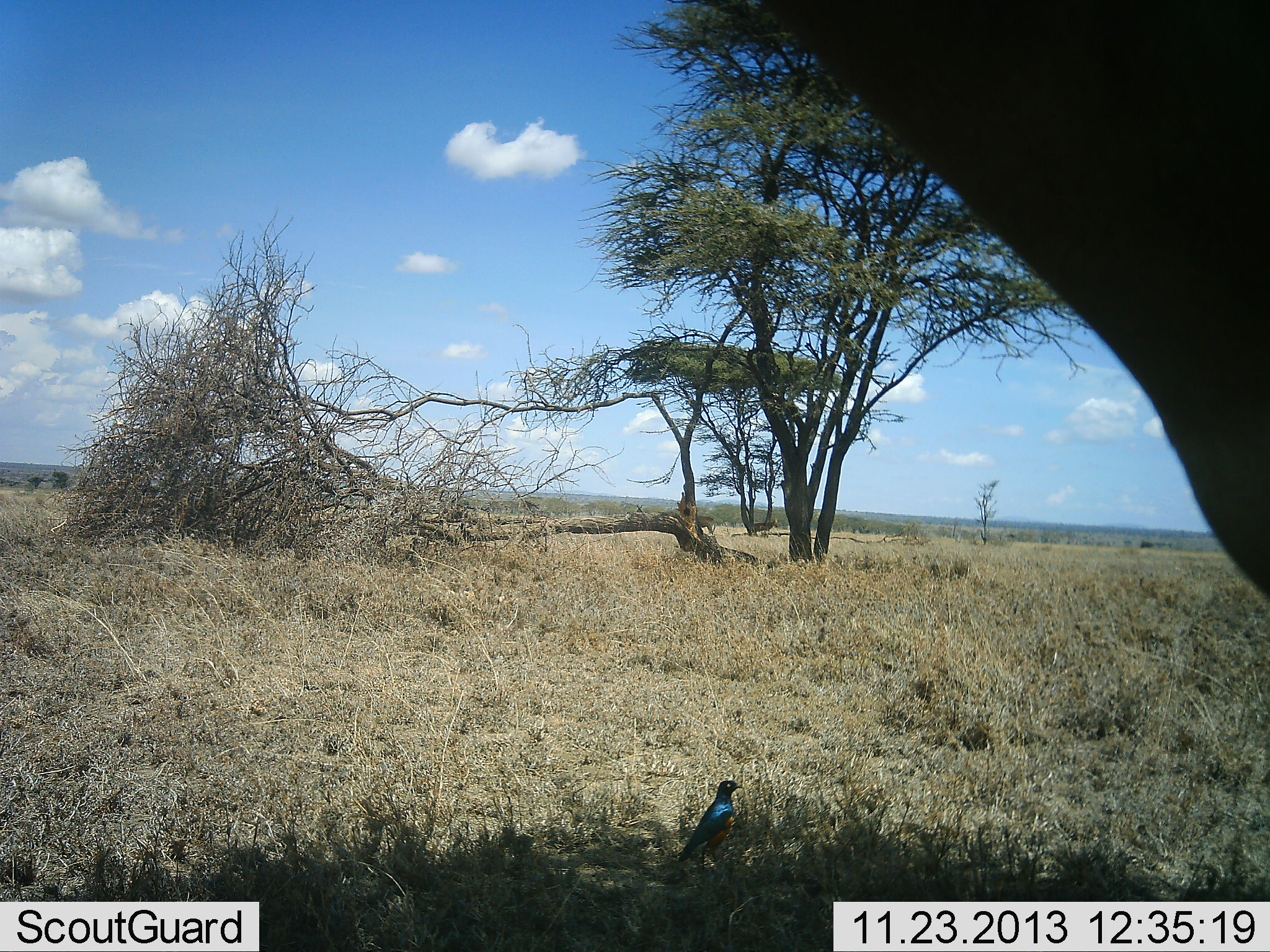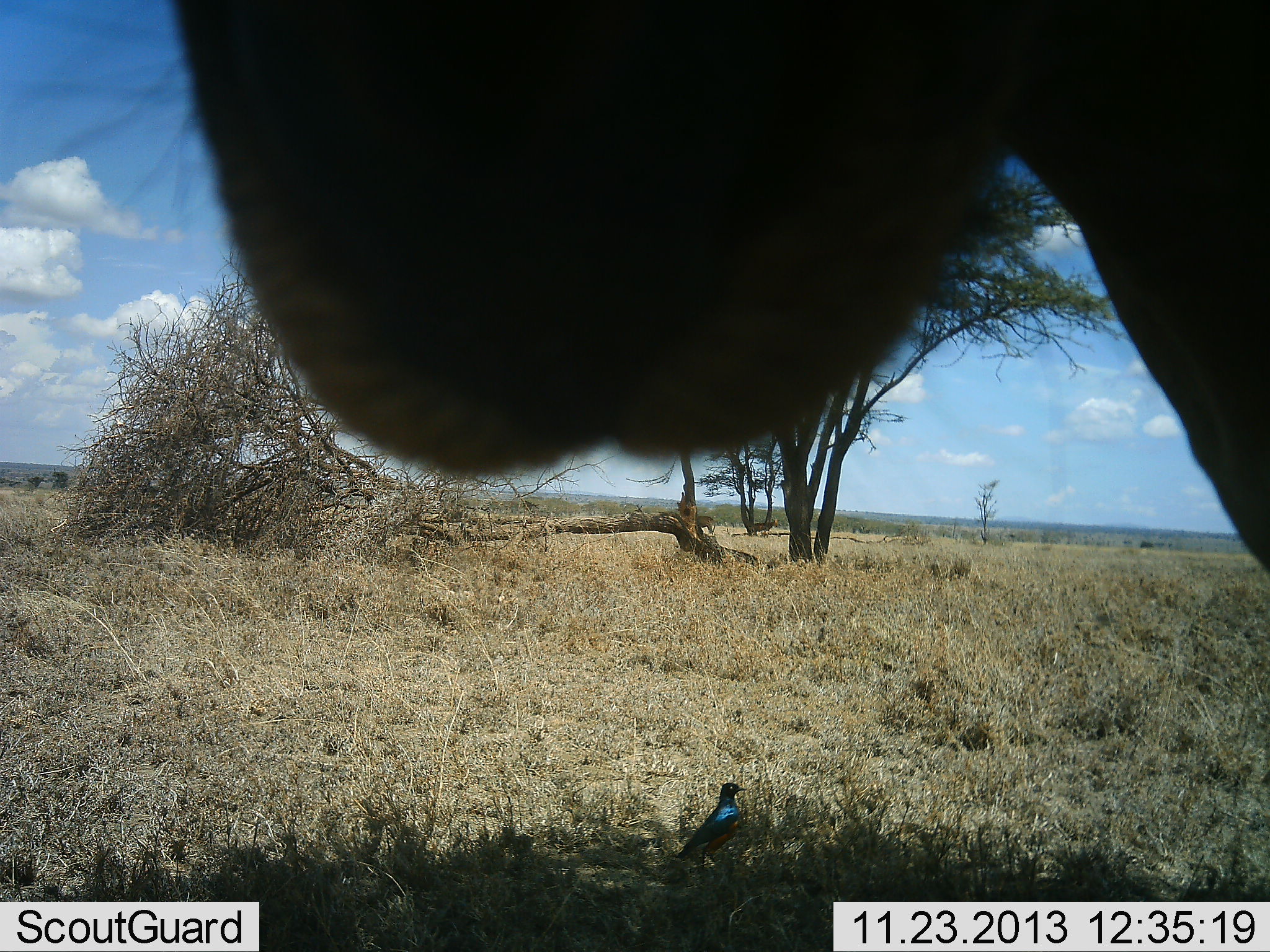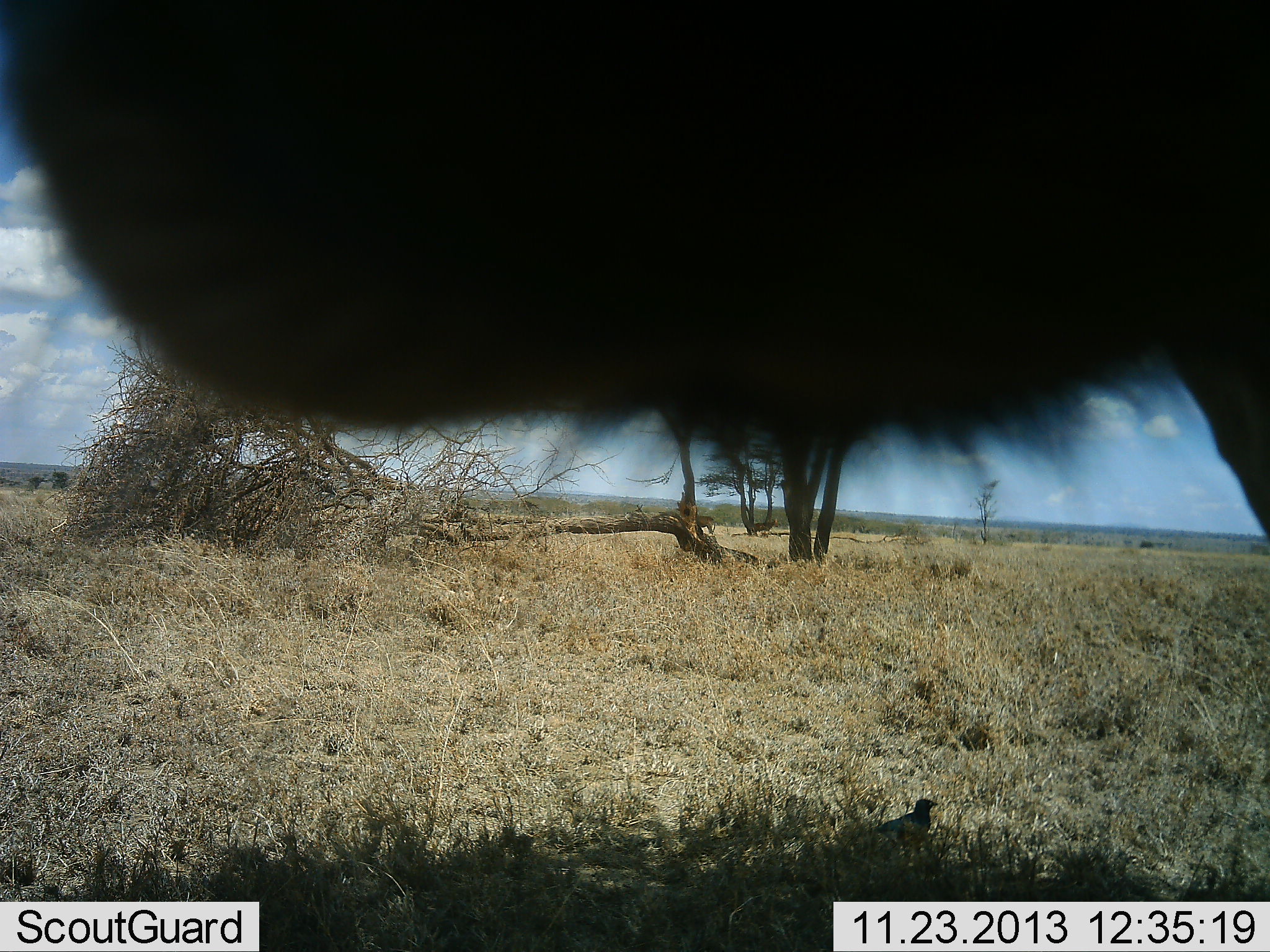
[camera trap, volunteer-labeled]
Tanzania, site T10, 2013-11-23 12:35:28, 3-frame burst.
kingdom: Animalia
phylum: Chordata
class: Aves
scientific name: Aves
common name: bird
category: otherbird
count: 1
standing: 63%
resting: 0%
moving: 47%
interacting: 0%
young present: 0%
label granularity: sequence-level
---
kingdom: Animalia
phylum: Chordata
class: Mammalia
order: Artiodactyla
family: Bovidae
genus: Connochaetes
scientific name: Connochaetes taurinus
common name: blue wildebeest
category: wildebeest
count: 1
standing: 82%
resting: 0%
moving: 0%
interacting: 9%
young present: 0%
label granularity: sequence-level